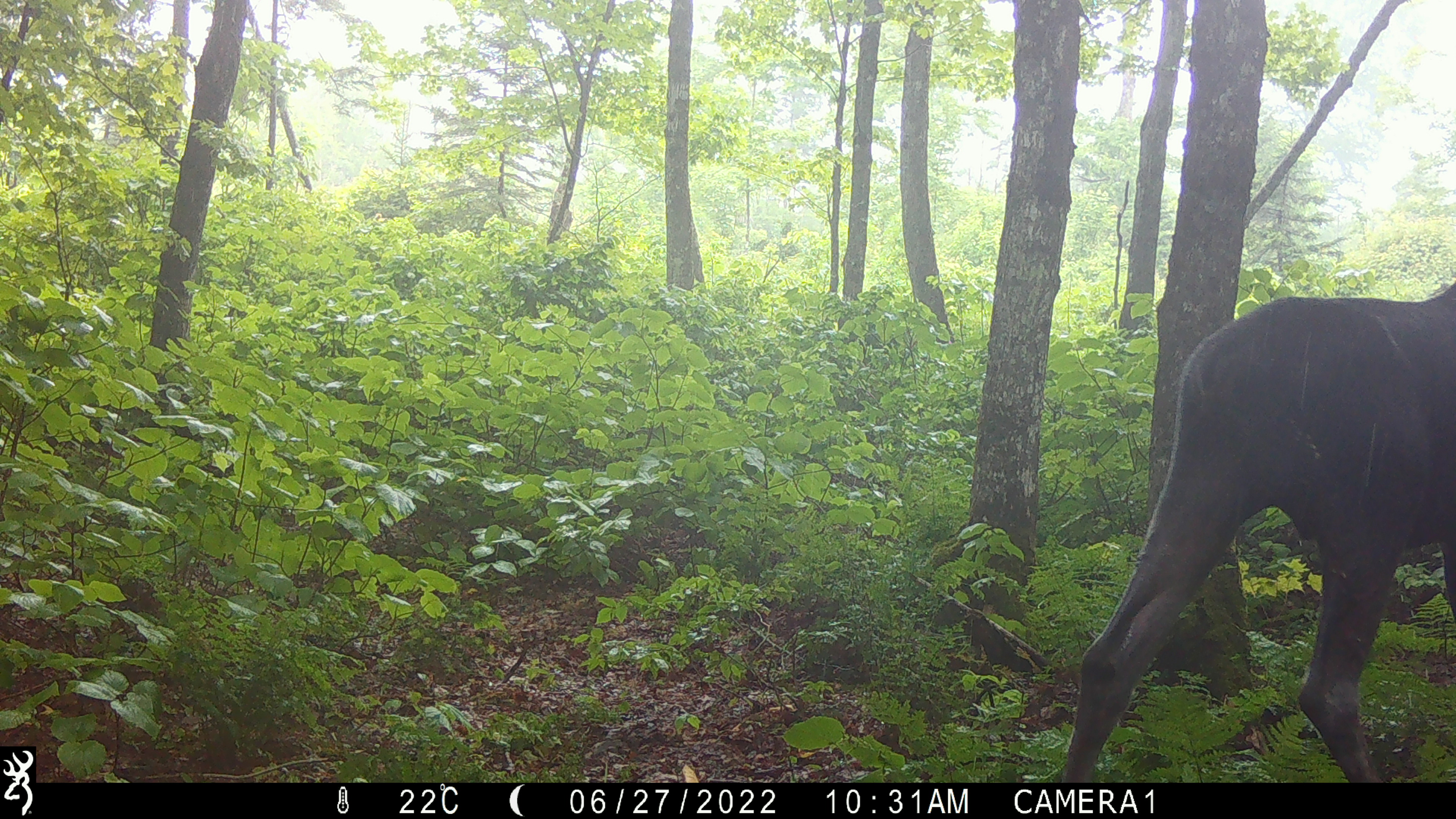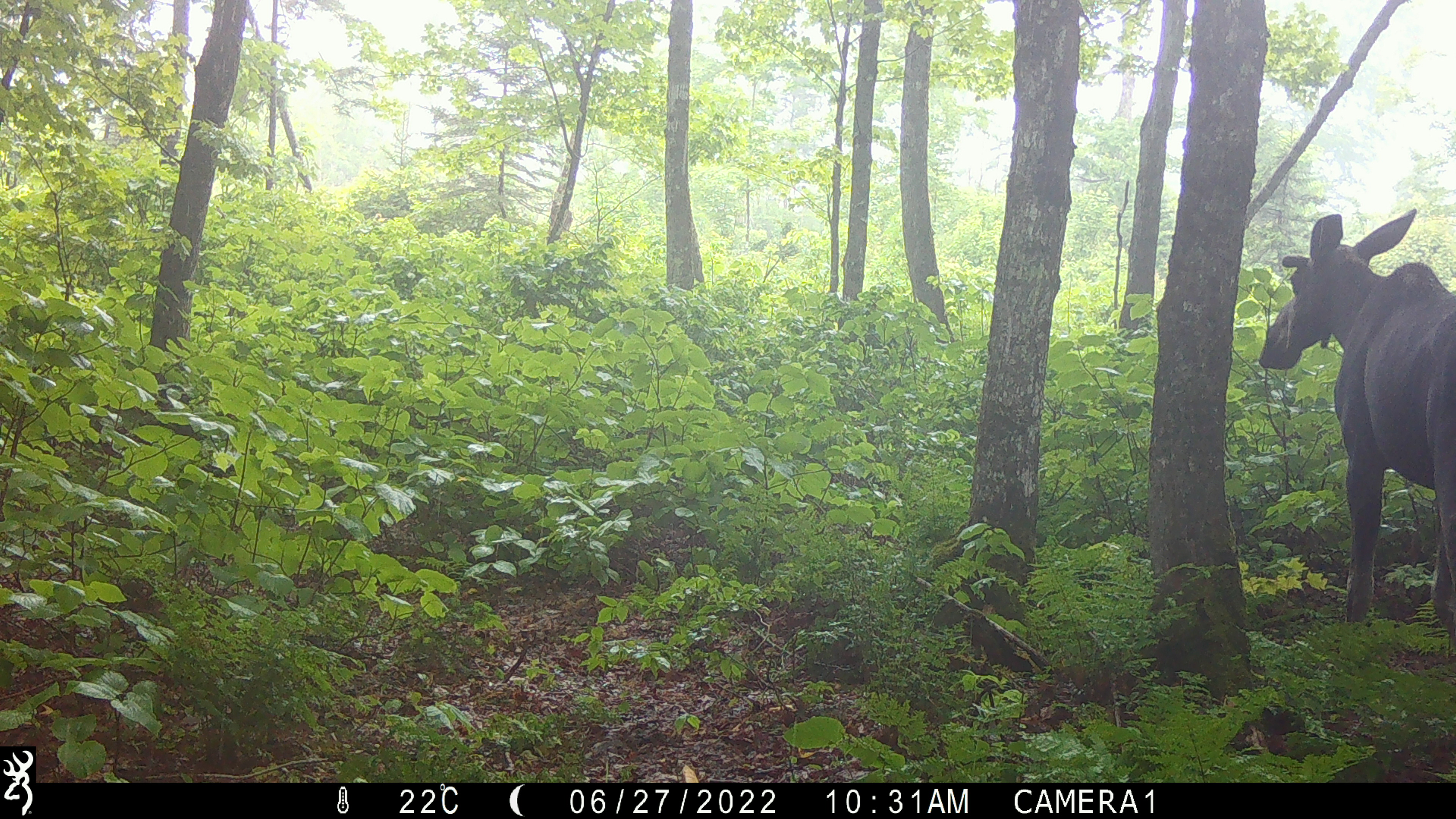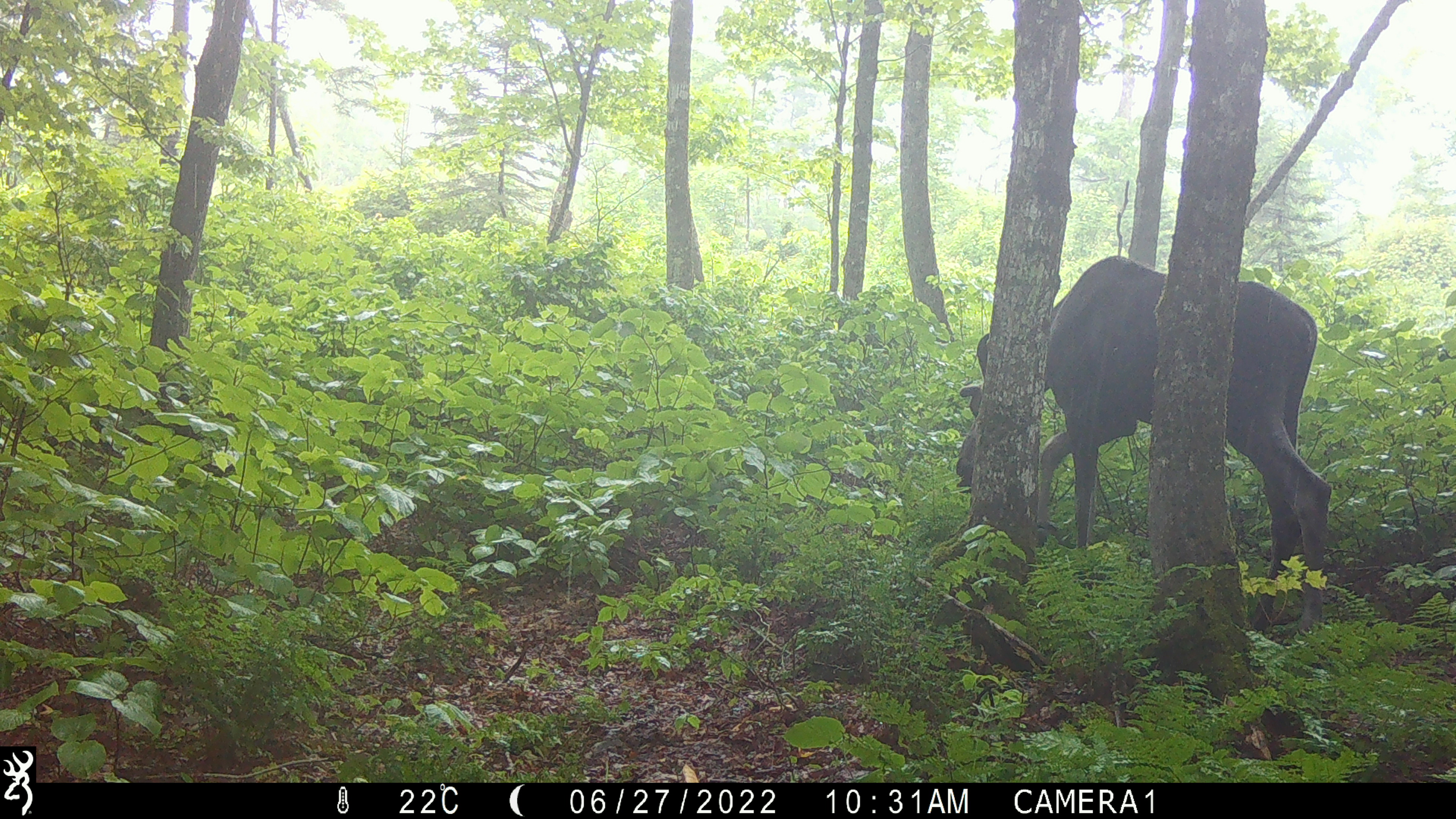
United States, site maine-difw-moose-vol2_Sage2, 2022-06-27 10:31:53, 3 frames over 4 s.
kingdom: Animalia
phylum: Chordata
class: Mammalia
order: Artiodactyla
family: Cervidae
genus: Alces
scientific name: Alces alces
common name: moose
Moose (Alces alces).